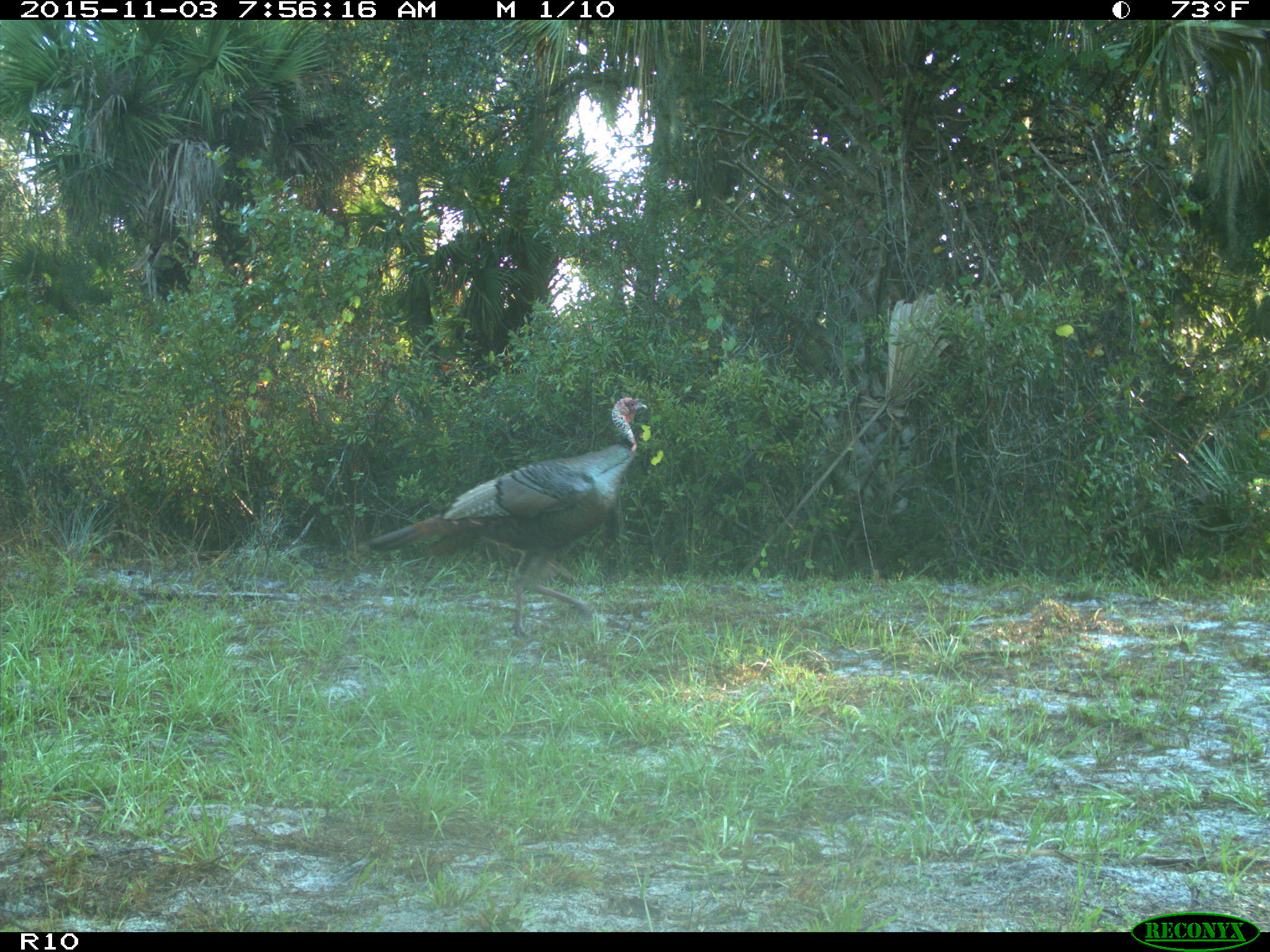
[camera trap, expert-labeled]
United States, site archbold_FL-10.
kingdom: Animalia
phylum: Chordata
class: Aves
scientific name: Aves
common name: birds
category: unidentified bird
Unidentified bird (birds) (Aves).